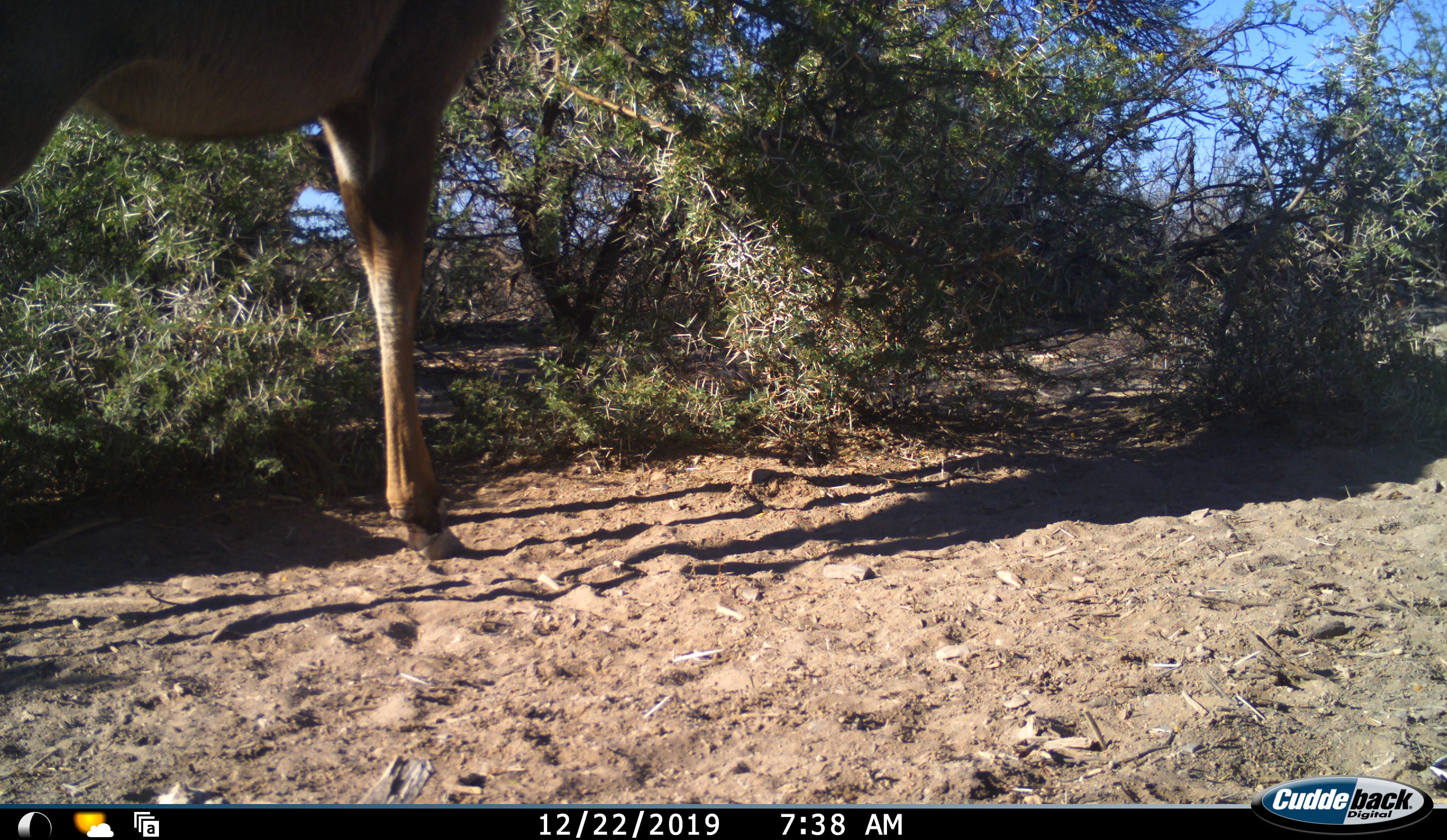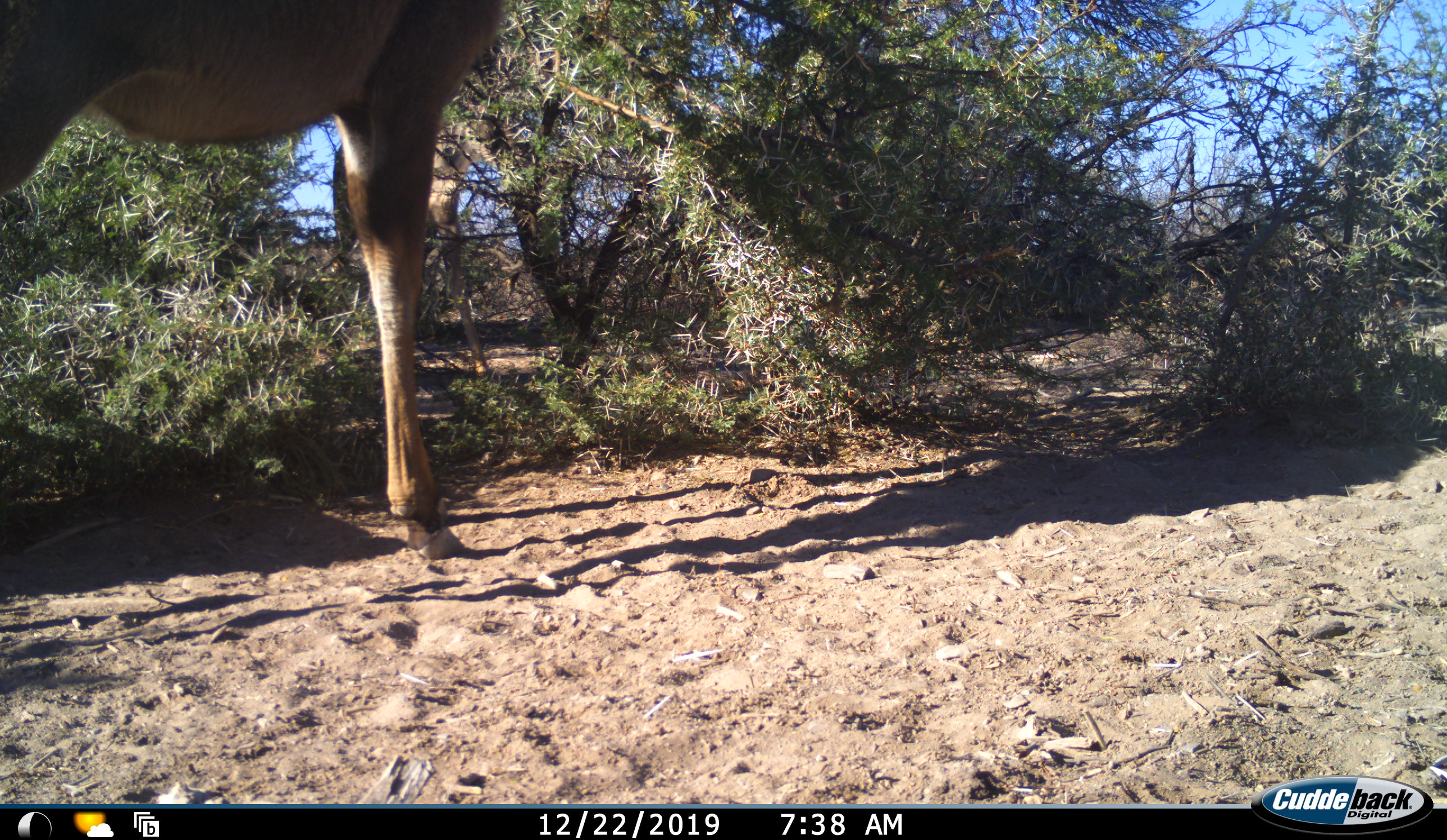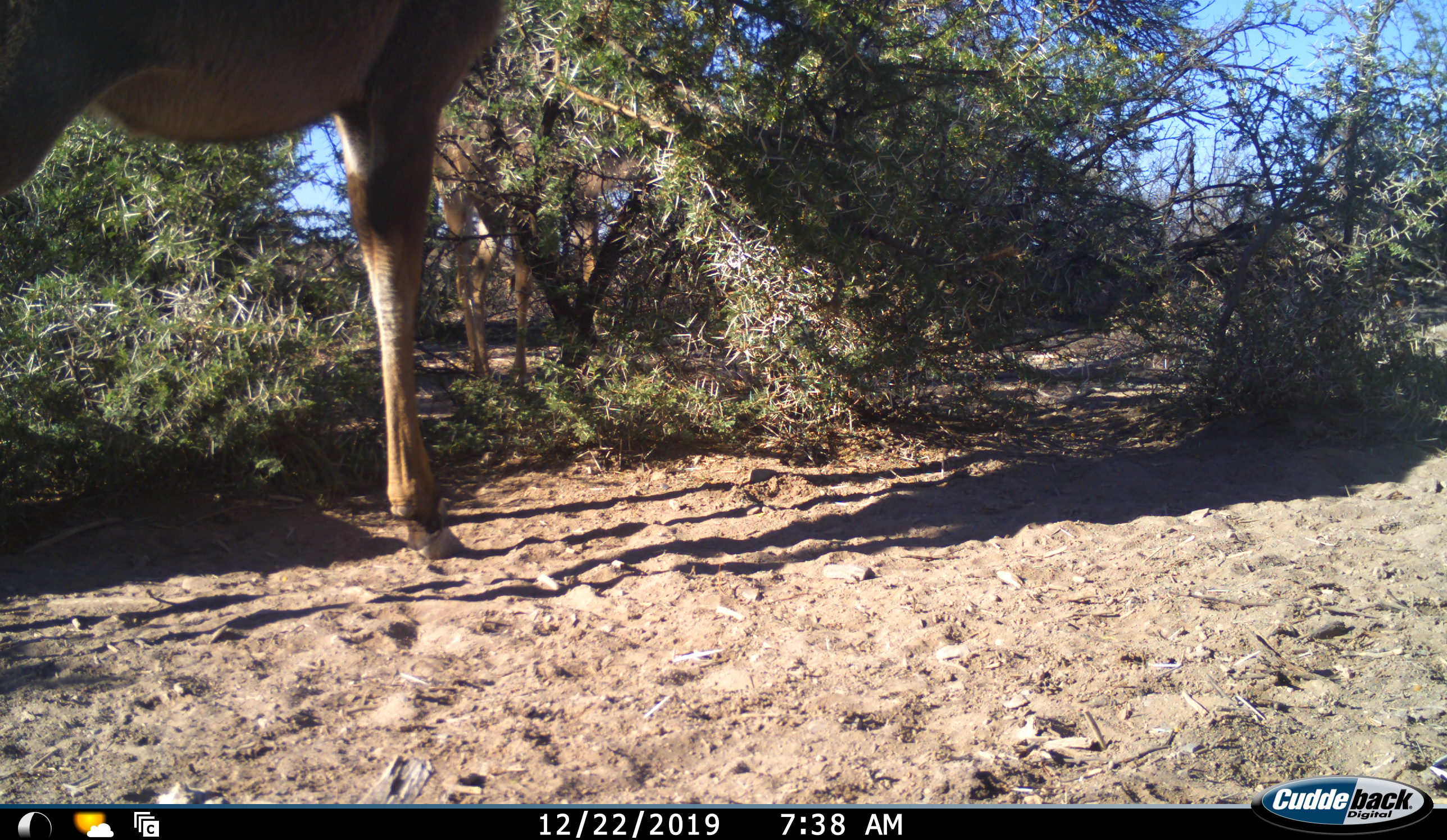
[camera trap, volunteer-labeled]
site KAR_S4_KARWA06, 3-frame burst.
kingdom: Animalia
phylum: Chordata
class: Mammalia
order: Artiodactyla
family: Bovidae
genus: Tragelaphus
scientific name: Tragelaphus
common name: kudu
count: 2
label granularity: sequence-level